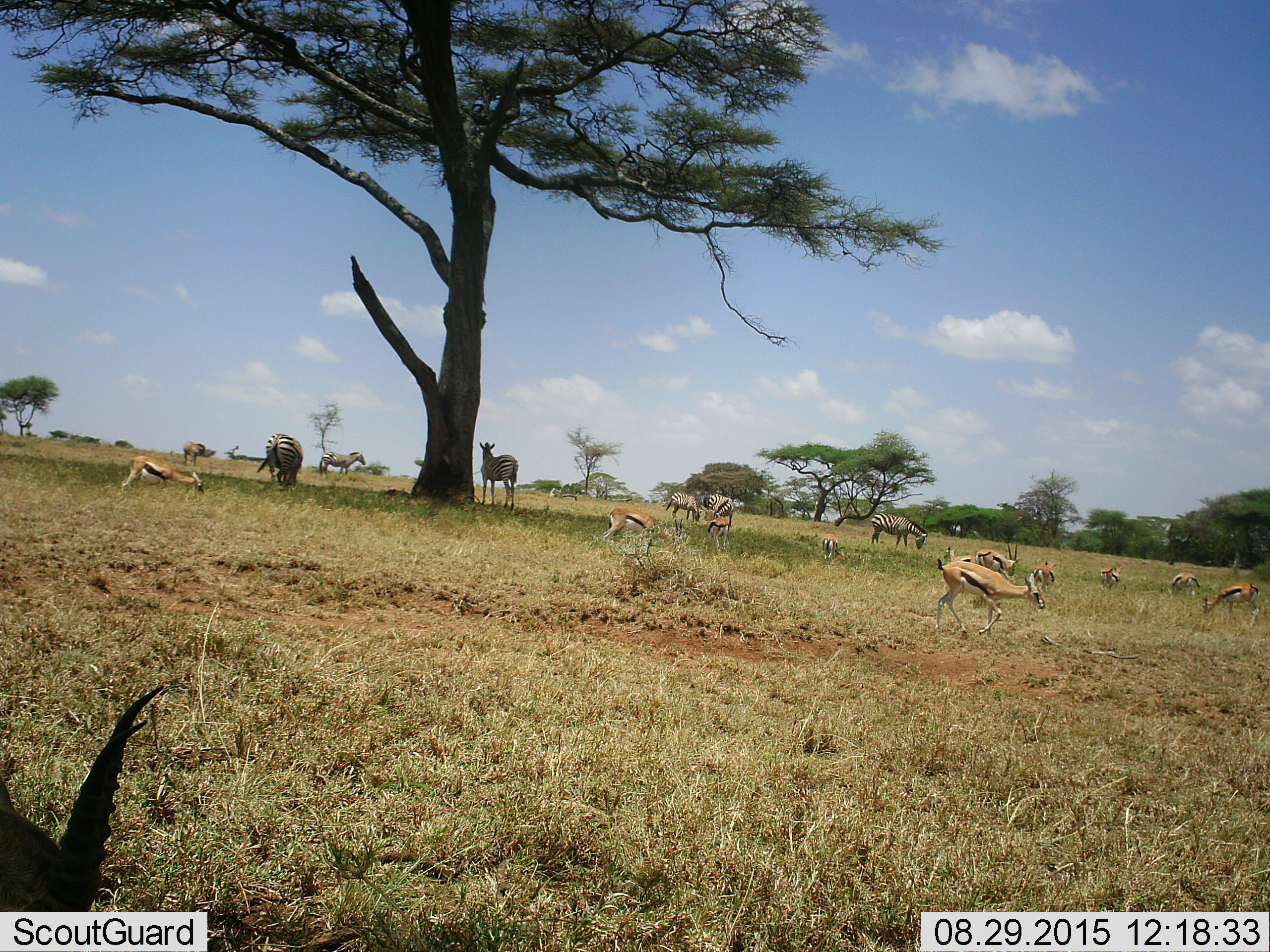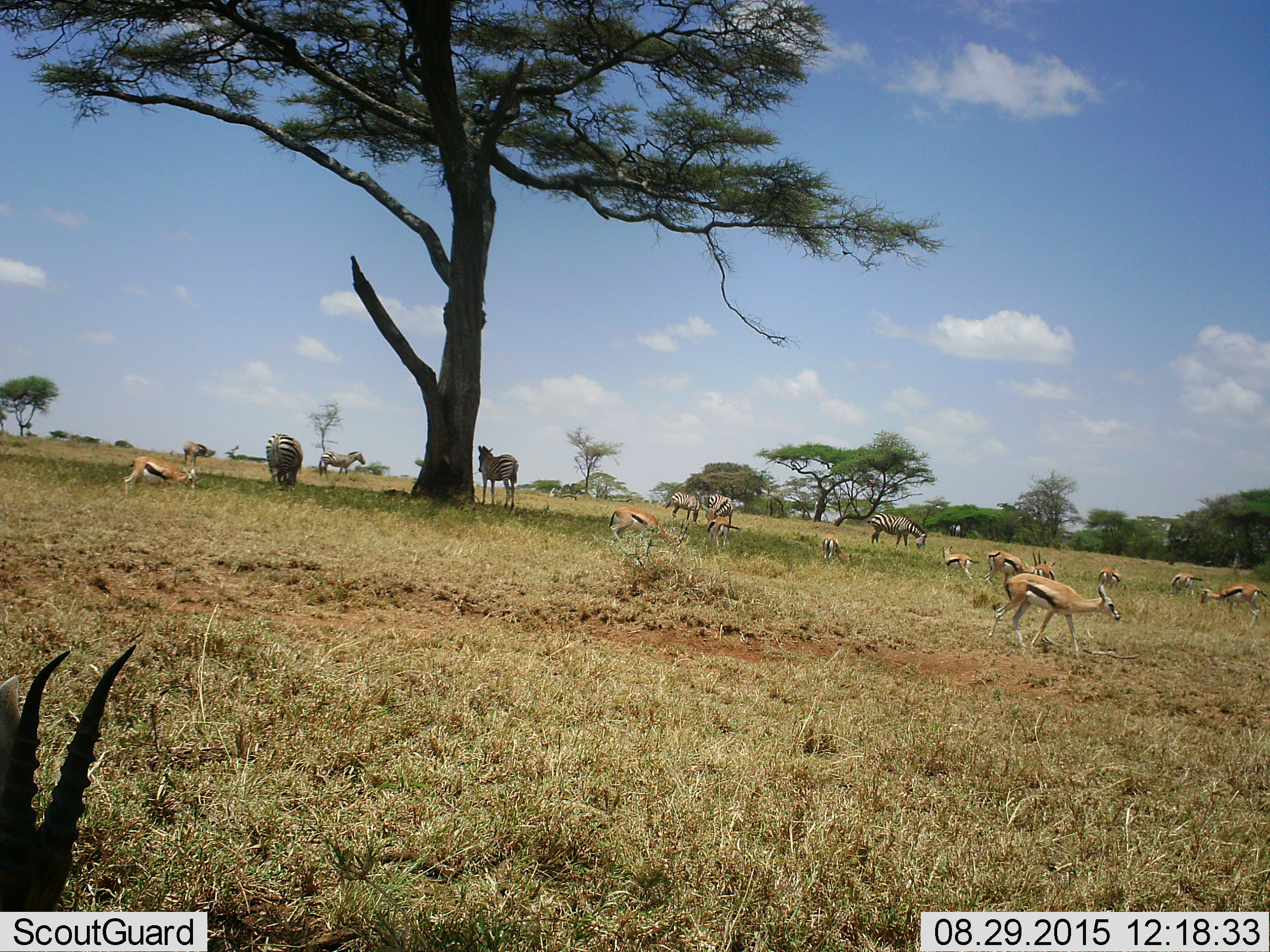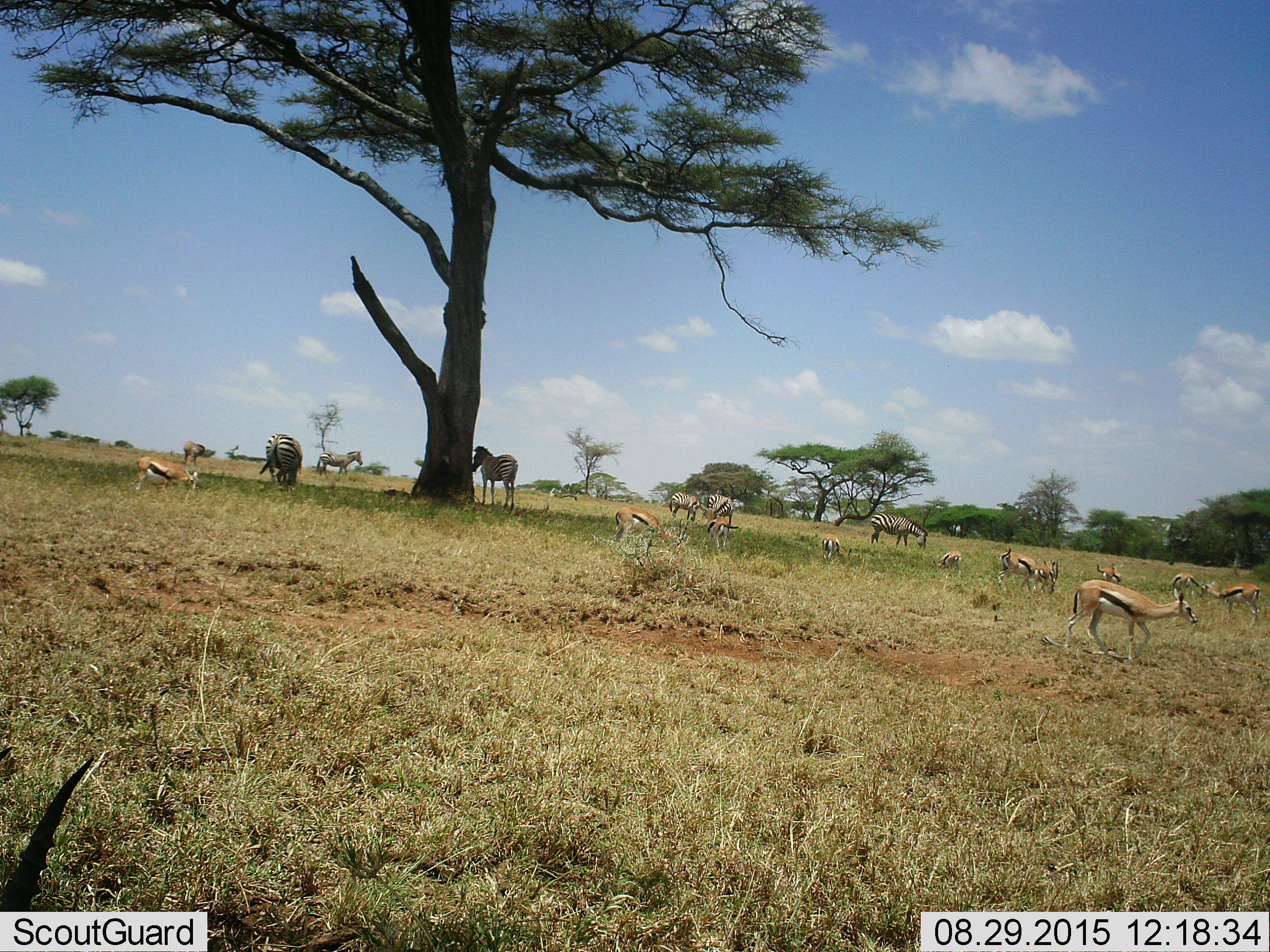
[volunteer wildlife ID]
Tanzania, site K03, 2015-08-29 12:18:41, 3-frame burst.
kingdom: Animalia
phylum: Chordata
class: Mammalia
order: Artiodactyla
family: Bovidae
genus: Eudorcas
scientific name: Eudorcas thomsonii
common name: thomson's gazelle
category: gazellethomsons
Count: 11-50.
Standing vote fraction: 62%.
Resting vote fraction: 0%.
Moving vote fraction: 88%.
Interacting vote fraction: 0%.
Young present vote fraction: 25%.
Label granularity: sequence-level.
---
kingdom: Animalia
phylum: Chordata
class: Mammalia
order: Perissodactyla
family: Equidae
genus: Equus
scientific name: Equus quagga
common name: plains zebra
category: zebra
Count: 7.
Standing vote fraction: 100%.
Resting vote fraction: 0%.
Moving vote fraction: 12%.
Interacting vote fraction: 0%.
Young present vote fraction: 25%.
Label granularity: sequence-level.